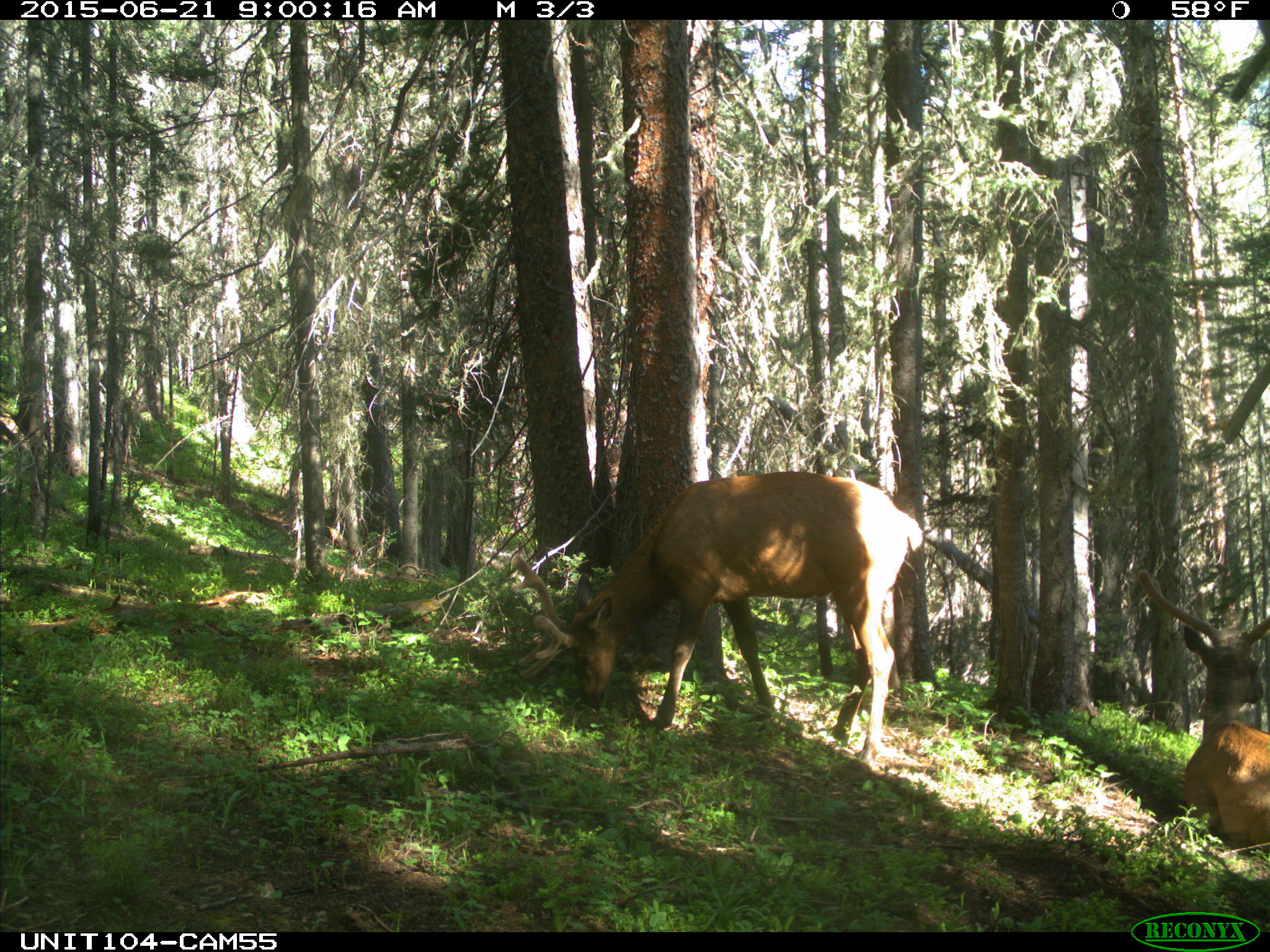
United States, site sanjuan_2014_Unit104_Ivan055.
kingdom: Animalia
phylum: Chordata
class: Mammalia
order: Artiodactyla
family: Cervidae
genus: Cervus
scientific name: Cervus elaphus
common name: red deer